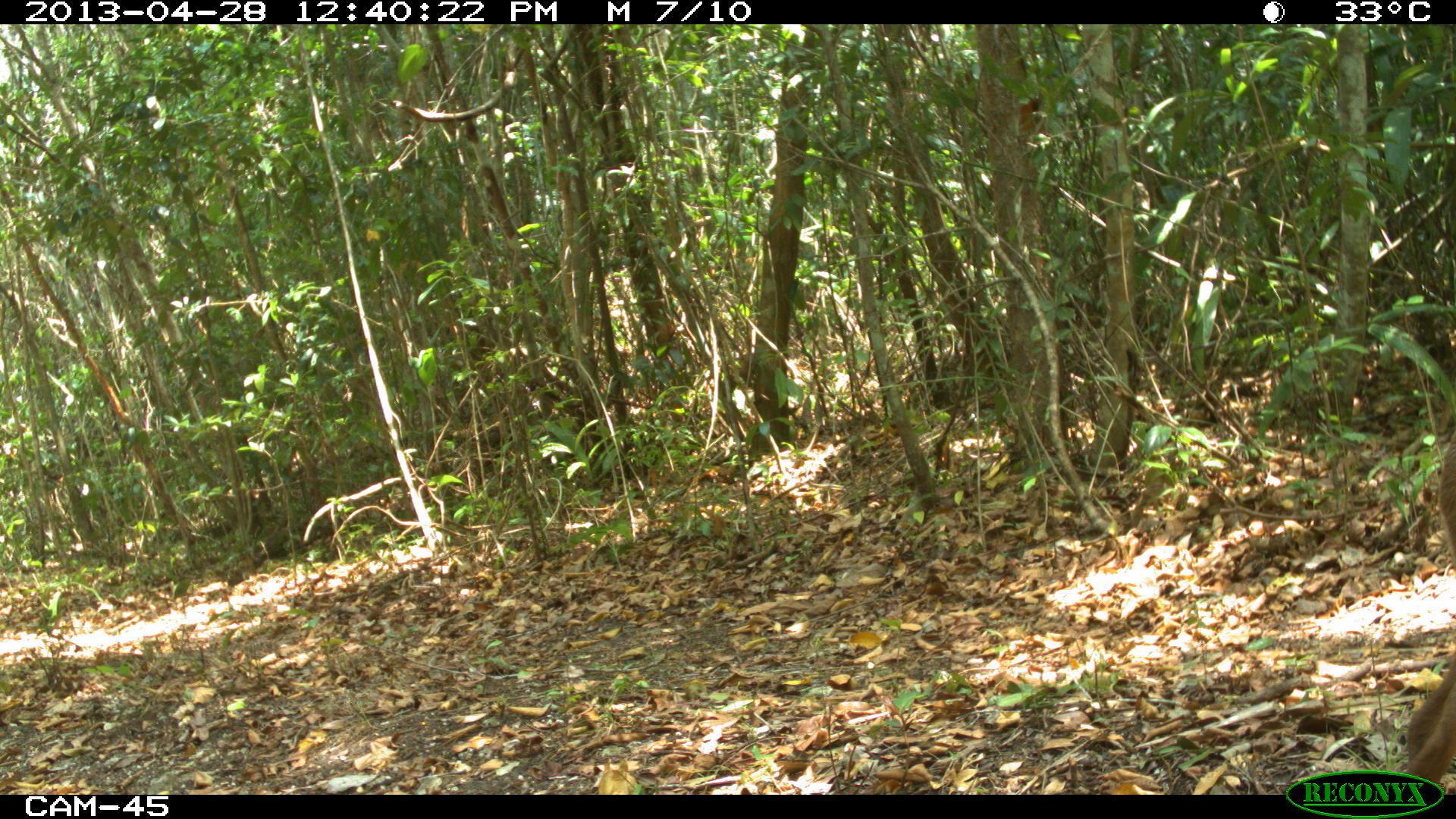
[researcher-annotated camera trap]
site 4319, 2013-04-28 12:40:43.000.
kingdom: Animalia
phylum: Chordata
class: Mammalia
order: Artiodactyla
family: Cervidae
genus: Odocoileus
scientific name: Odocoileus pandora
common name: yucatán brown brocket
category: mazama pandora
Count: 1.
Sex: male.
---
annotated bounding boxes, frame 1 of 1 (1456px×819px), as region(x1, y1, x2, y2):
mazama pandora: region(1400, 430, 1456, 785)